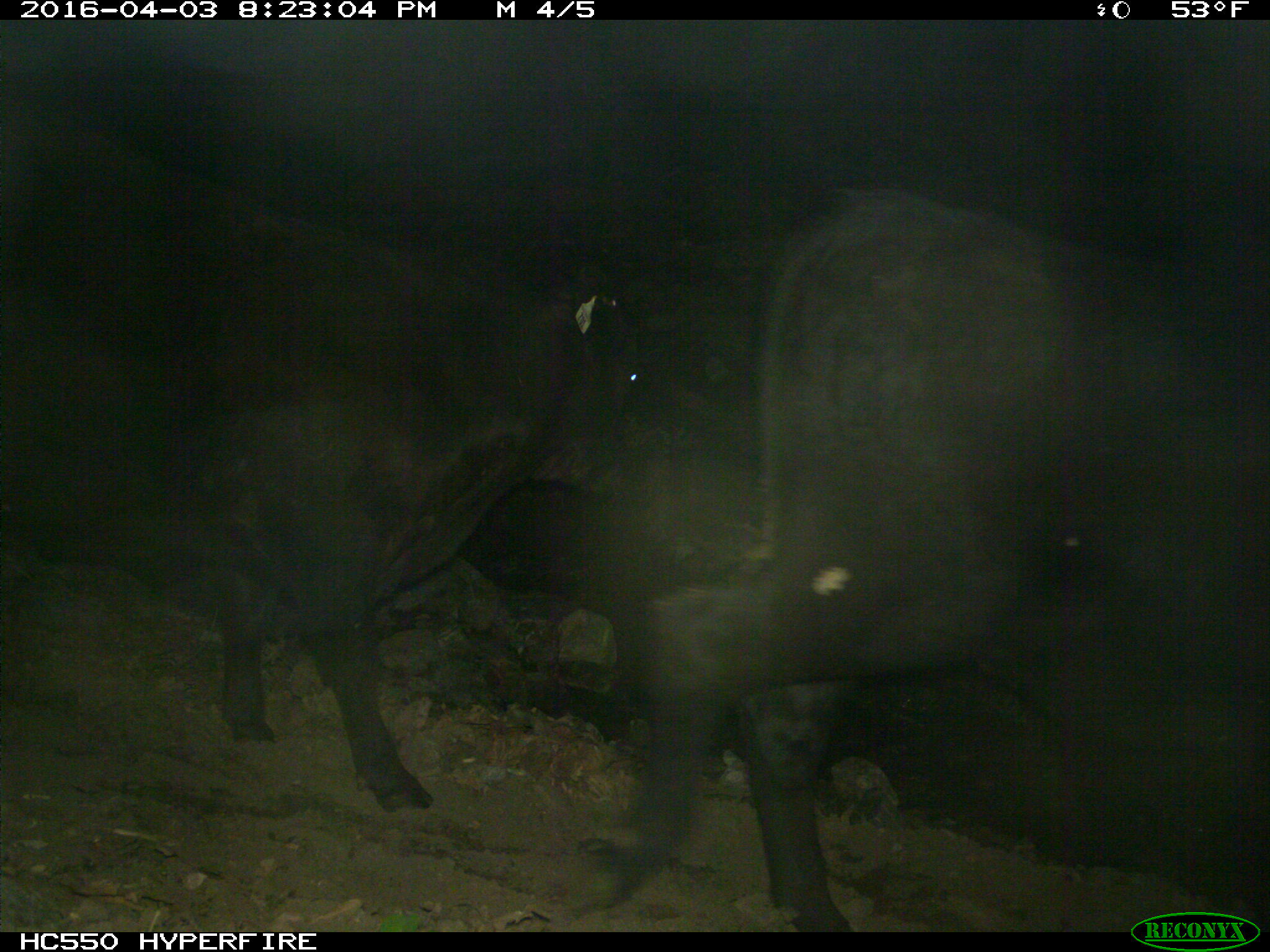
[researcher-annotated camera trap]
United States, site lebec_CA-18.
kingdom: Animalia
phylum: Chordata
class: Mammalia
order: Artiodactyla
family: Bovidae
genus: Bos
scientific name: Bos taurus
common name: domestic cow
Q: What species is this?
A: Bos taurus (domestic cow).